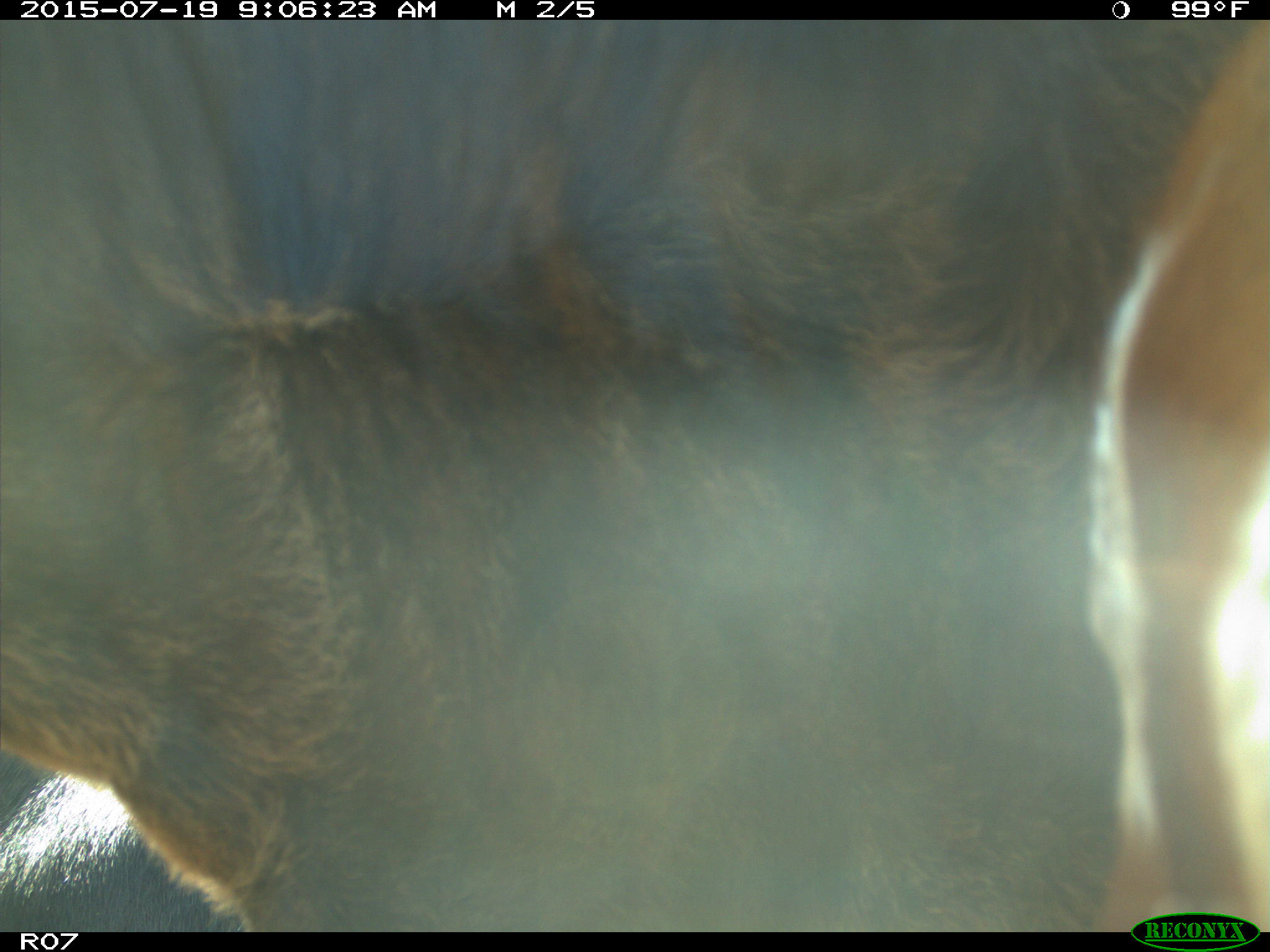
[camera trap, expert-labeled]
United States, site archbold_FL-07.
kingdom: Animalia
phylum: Chordata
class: Mammalia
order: Artiodactyla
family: Bovidae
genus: Bos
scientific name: Bos taurus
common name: domestic cow